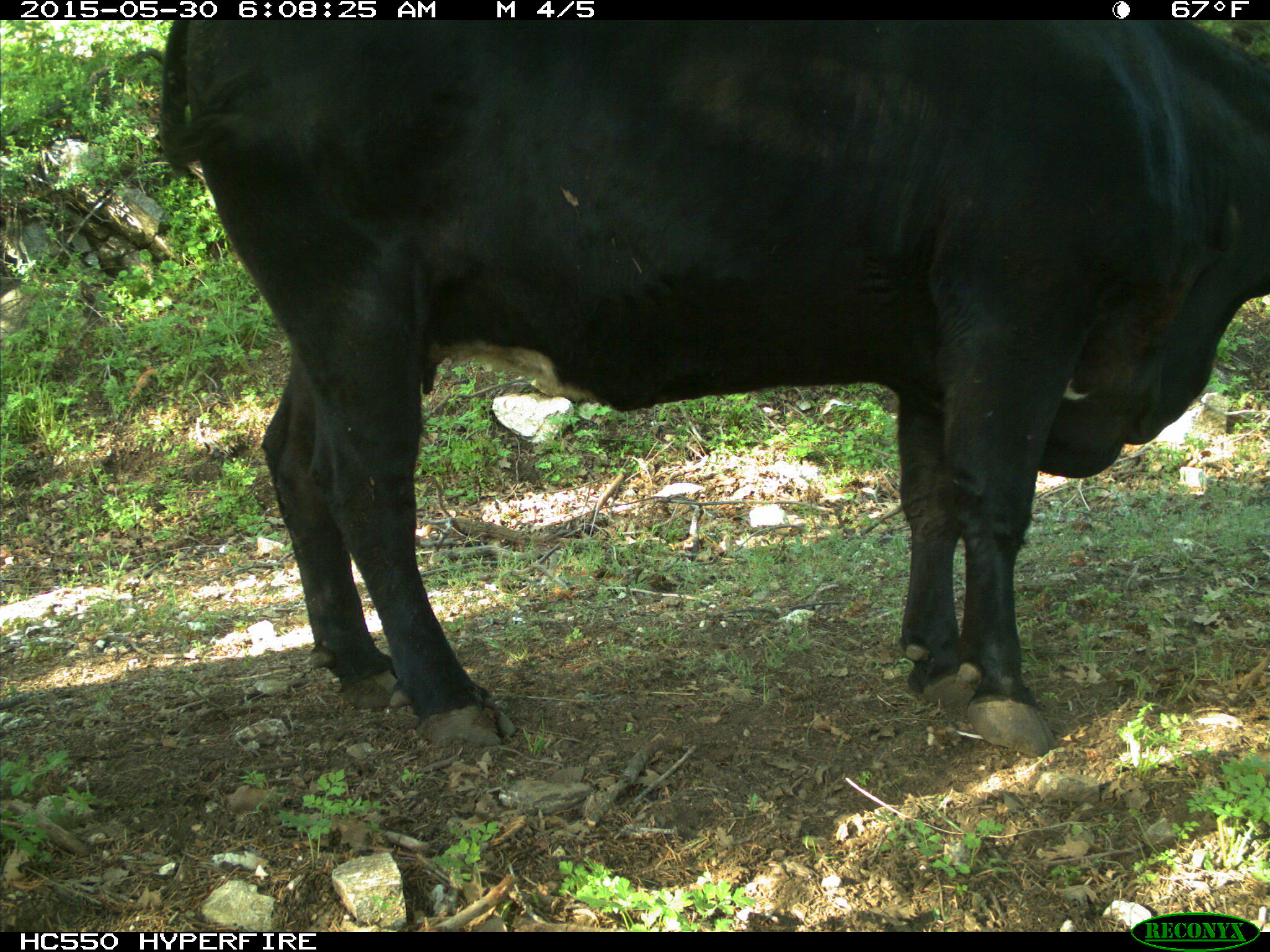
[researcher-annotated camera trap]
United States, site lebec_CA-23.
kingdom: Animalia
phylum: Chordata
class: Mammalia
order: Artiodactyla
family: Bovidae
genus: Bos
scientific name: Bos taurus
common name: domestic cow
Bos taurus (domestic cow).